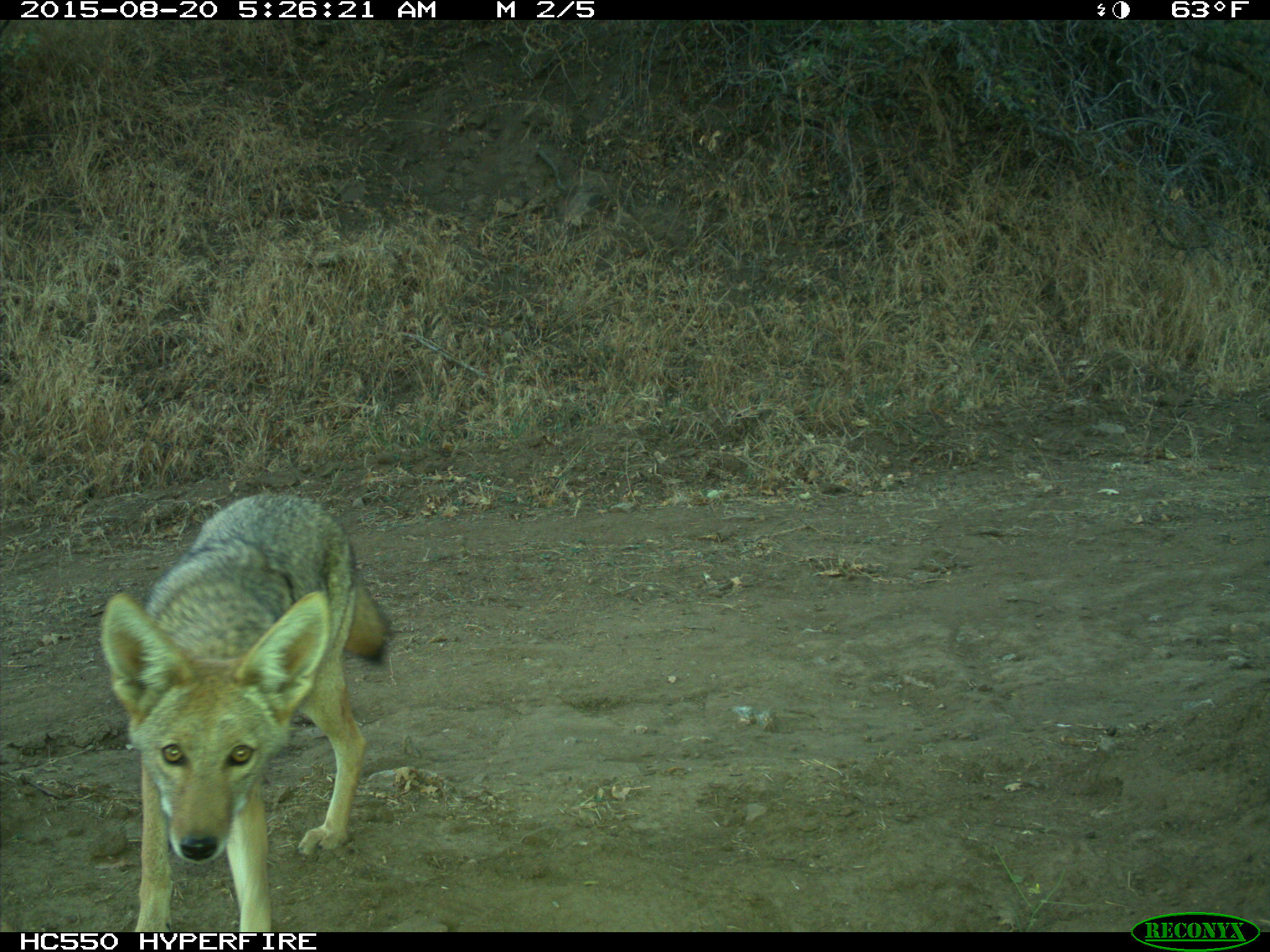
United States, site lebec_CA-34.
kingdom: Animalia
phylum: Chordata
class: Mammalia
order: Carnivora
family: Canidae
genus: Canis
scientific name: Canis latrans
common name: coyote